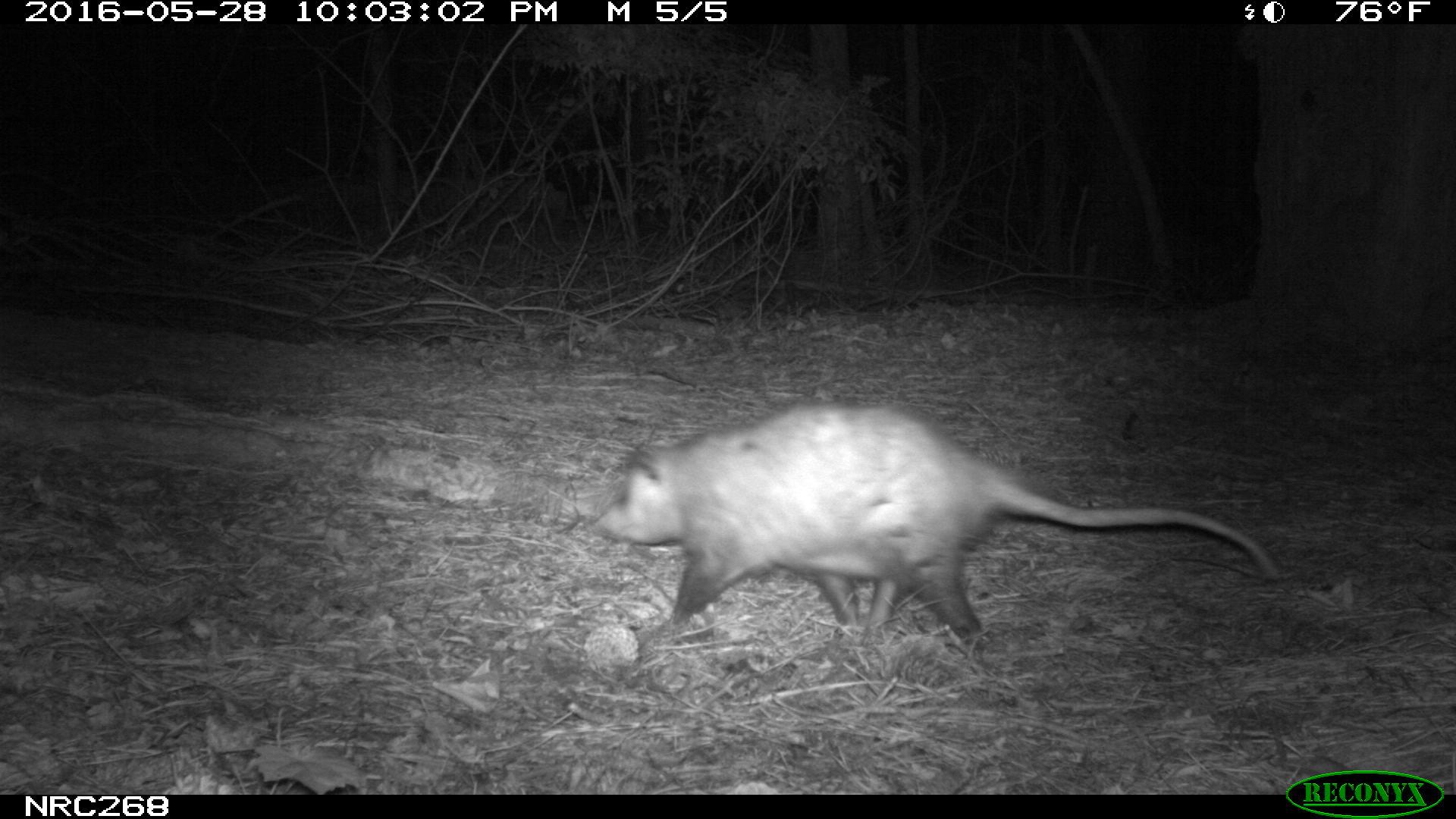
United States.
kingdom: Animalia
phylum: Chordata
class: Mammalia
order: Didelphimorphia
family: Didelphidae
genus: Didelphis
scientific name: Didelphis virginiana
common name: virginia opossum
Virginia Opossum (Didelphis virginiana).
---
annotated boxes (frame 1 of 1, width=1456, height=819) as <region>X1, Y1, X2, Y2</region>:
Virginia Opossum: <region>583, 400, 1301, 645</region>